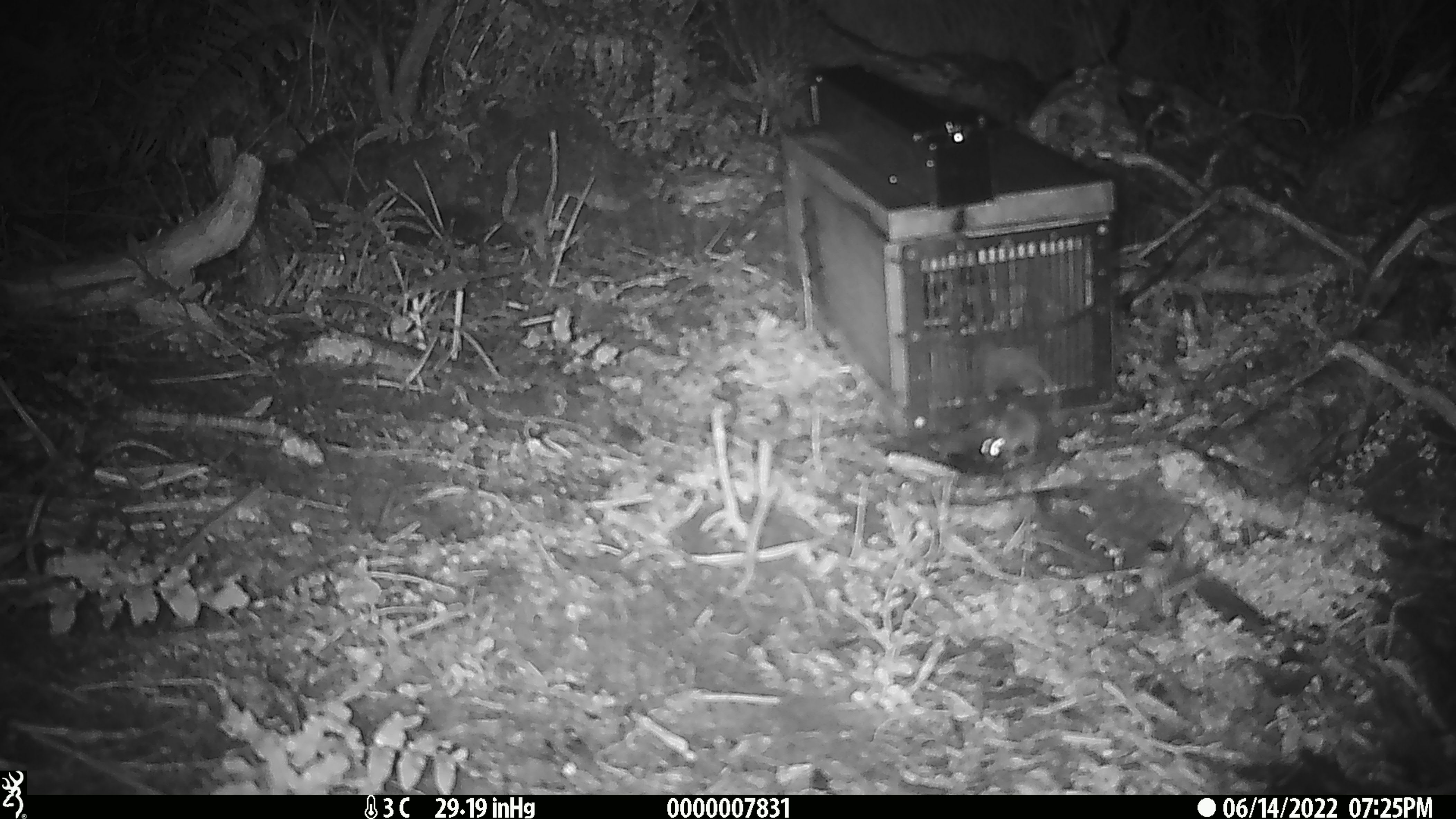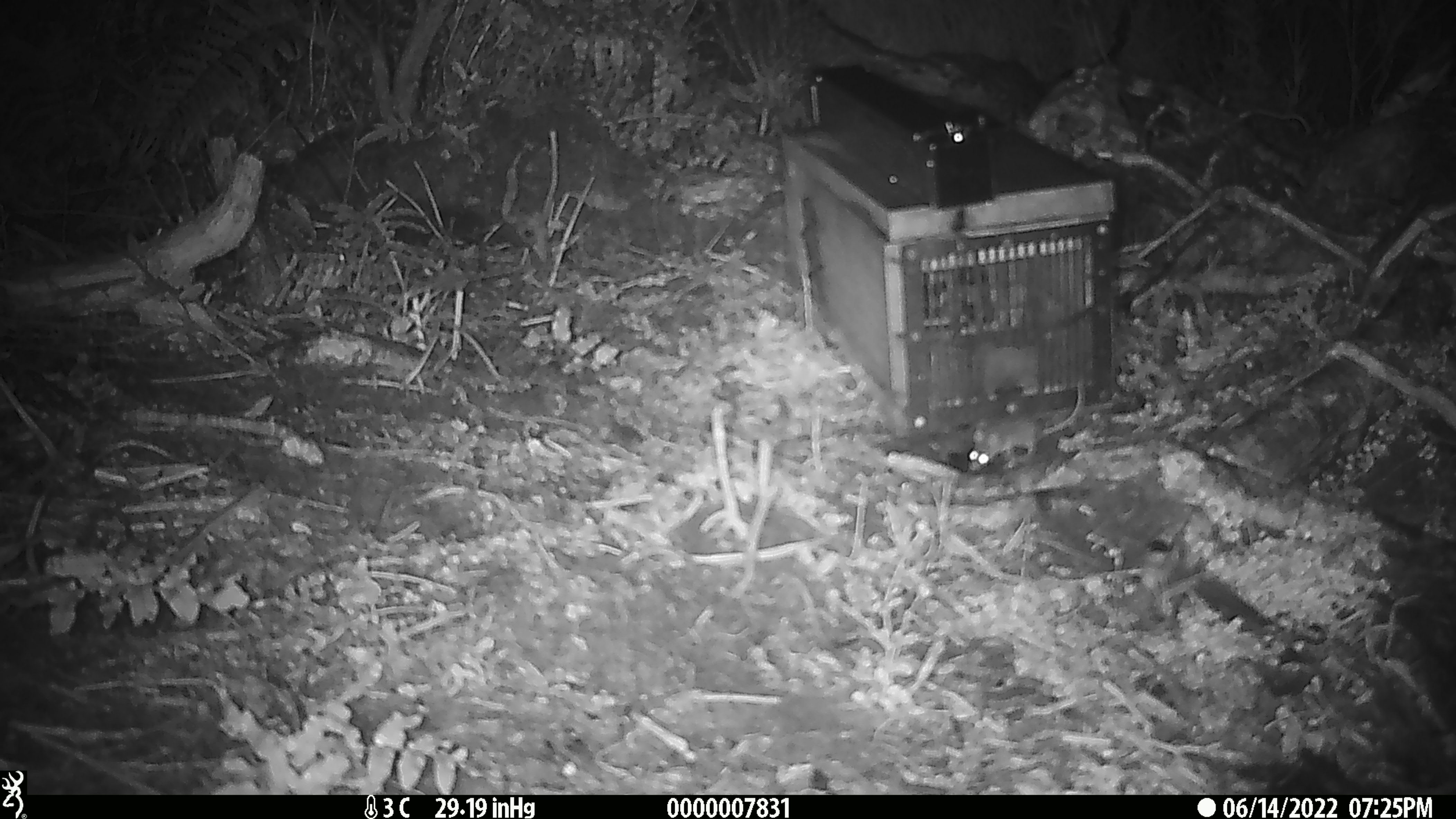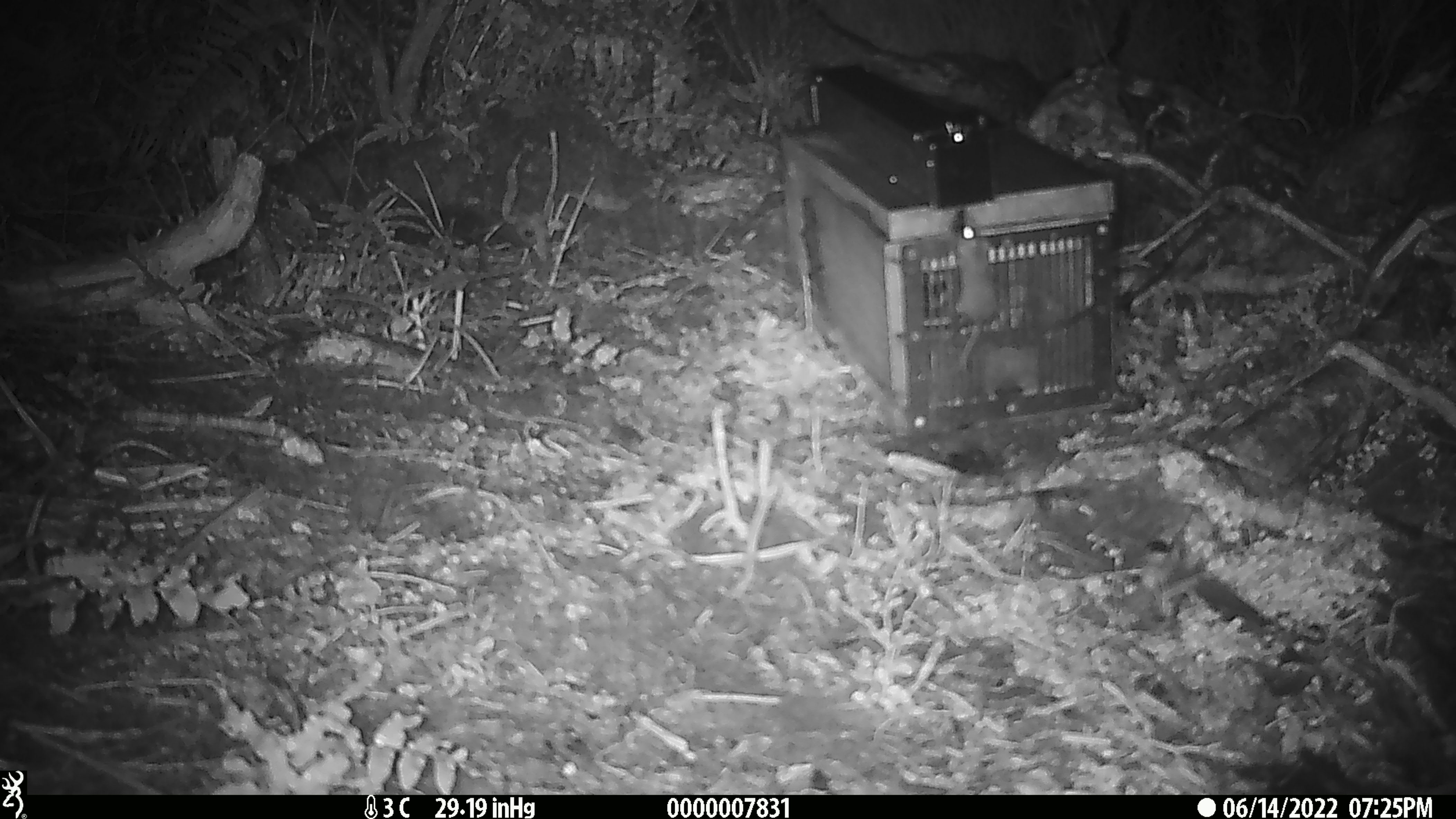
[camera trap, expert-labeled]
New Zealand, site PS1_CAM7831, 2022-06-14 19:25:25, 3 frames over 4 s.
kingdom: Animalia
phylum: Chordata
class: Mammalia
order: Rodentia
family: Muridae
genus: Mus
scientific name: Mus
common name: mouse